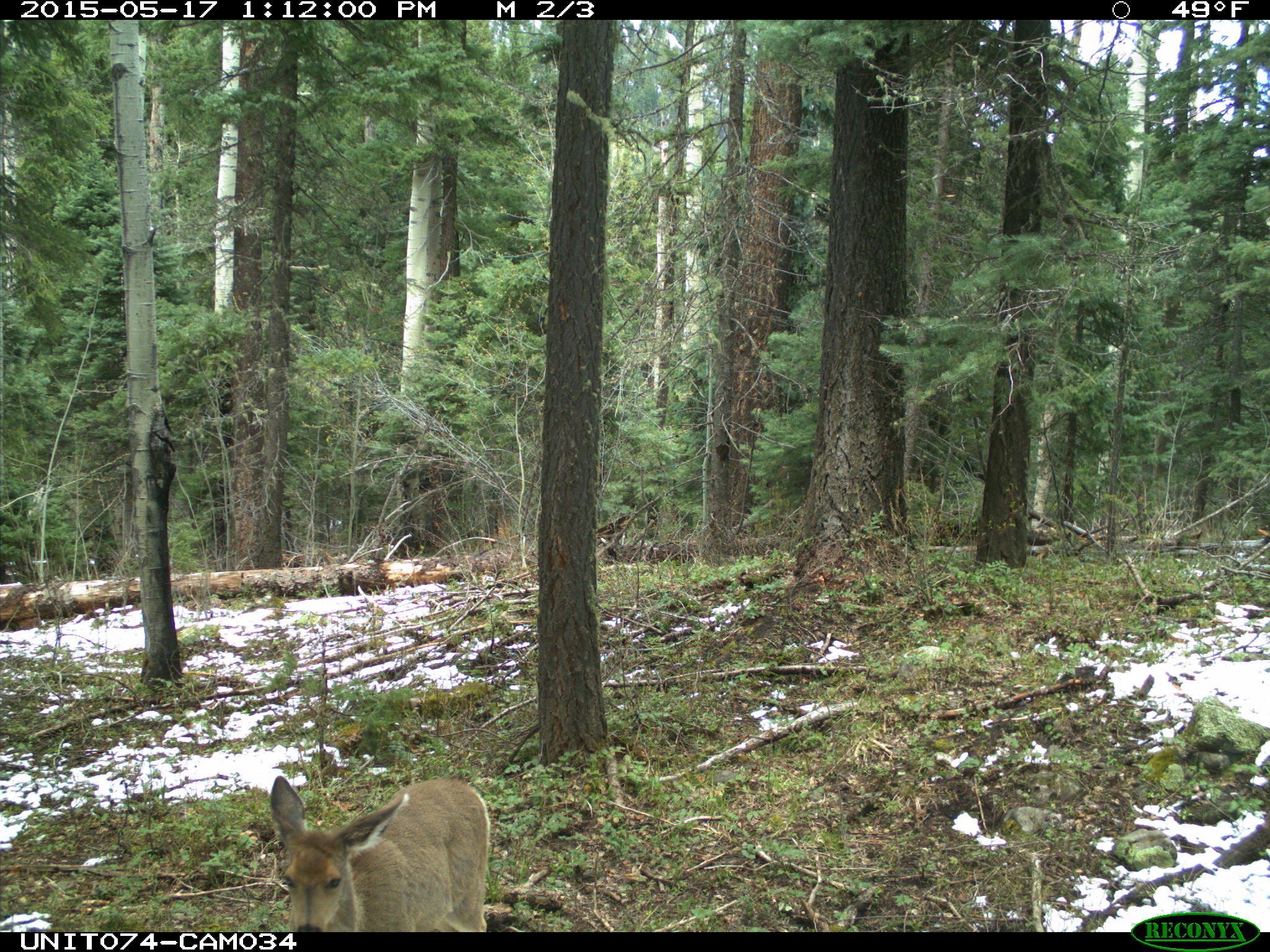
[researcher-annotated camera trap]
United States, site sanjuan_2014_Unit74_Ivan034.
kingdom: Animalia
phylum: Chordata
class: Mammalia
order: Artiodactyla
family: Cervidae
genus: Odocoileus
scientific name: Odocoileus hemionus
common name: mule deer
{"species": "Odocoileus hemionus (mule deer)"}